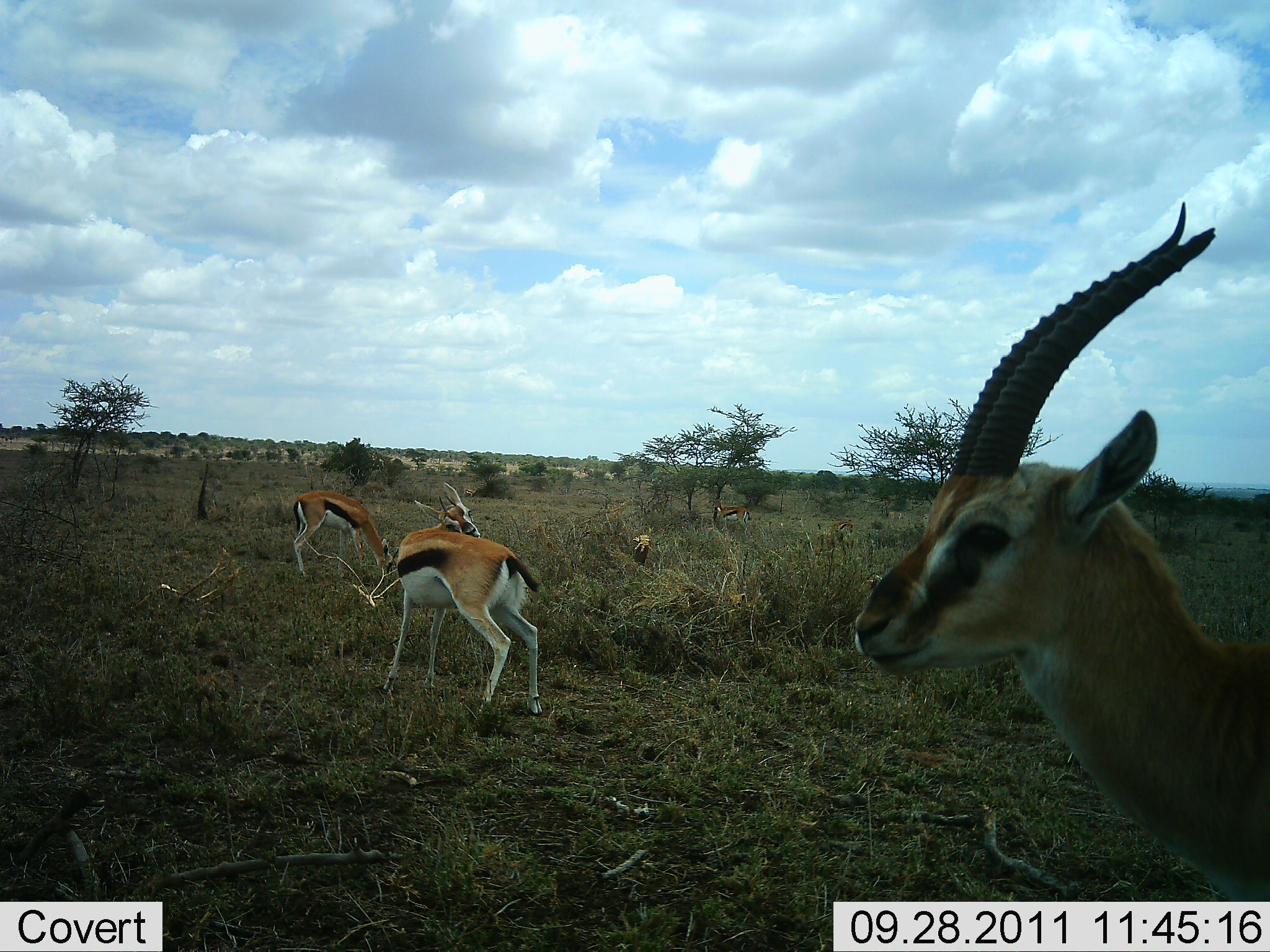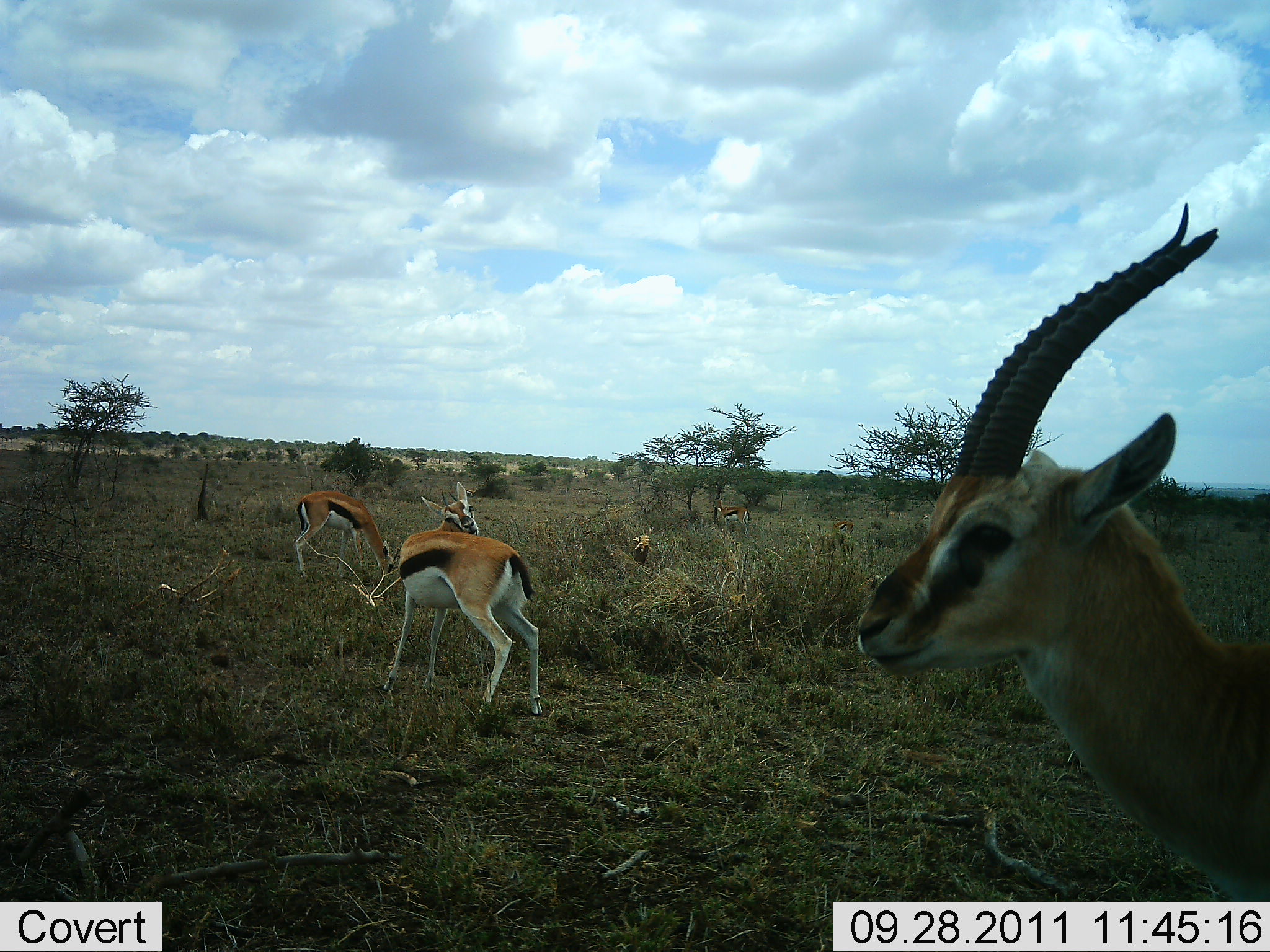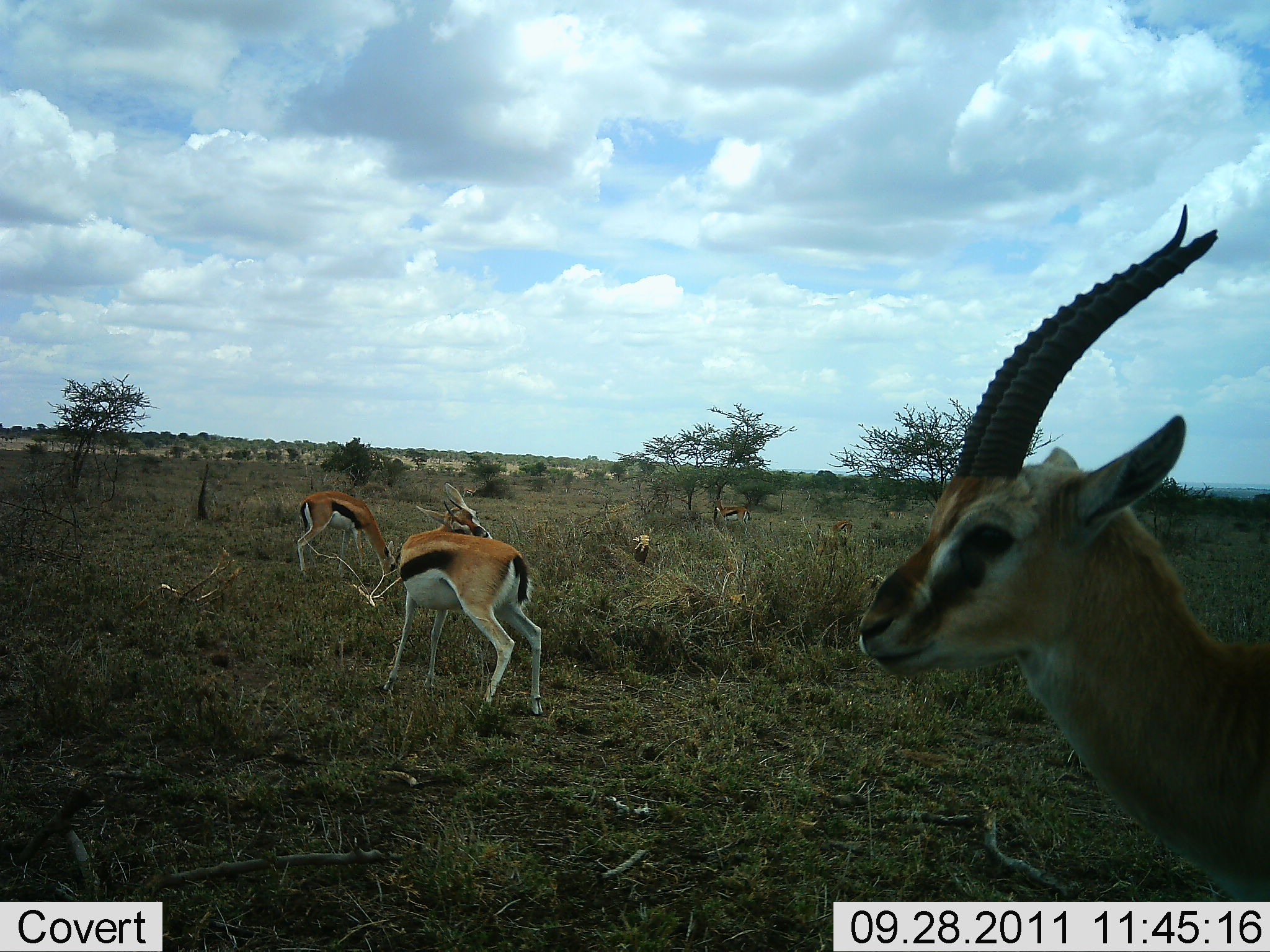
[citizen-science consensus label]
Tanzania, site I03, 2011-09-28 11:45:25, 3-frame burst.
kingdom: Animalia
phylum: Chordata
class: Mammalia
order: Artiodactyla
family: Bovidae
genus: Eudorcas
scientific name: Eudorcas thomsonii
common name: thomson's gazelle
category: gazellethomsons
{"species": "gazellethomsons (thomson's gazelle) (Eudorcas thomsonii)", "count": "4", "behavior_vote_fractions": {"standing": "92%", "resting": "8%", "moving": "17%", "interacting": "8%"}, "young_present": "0%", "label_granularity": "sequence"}